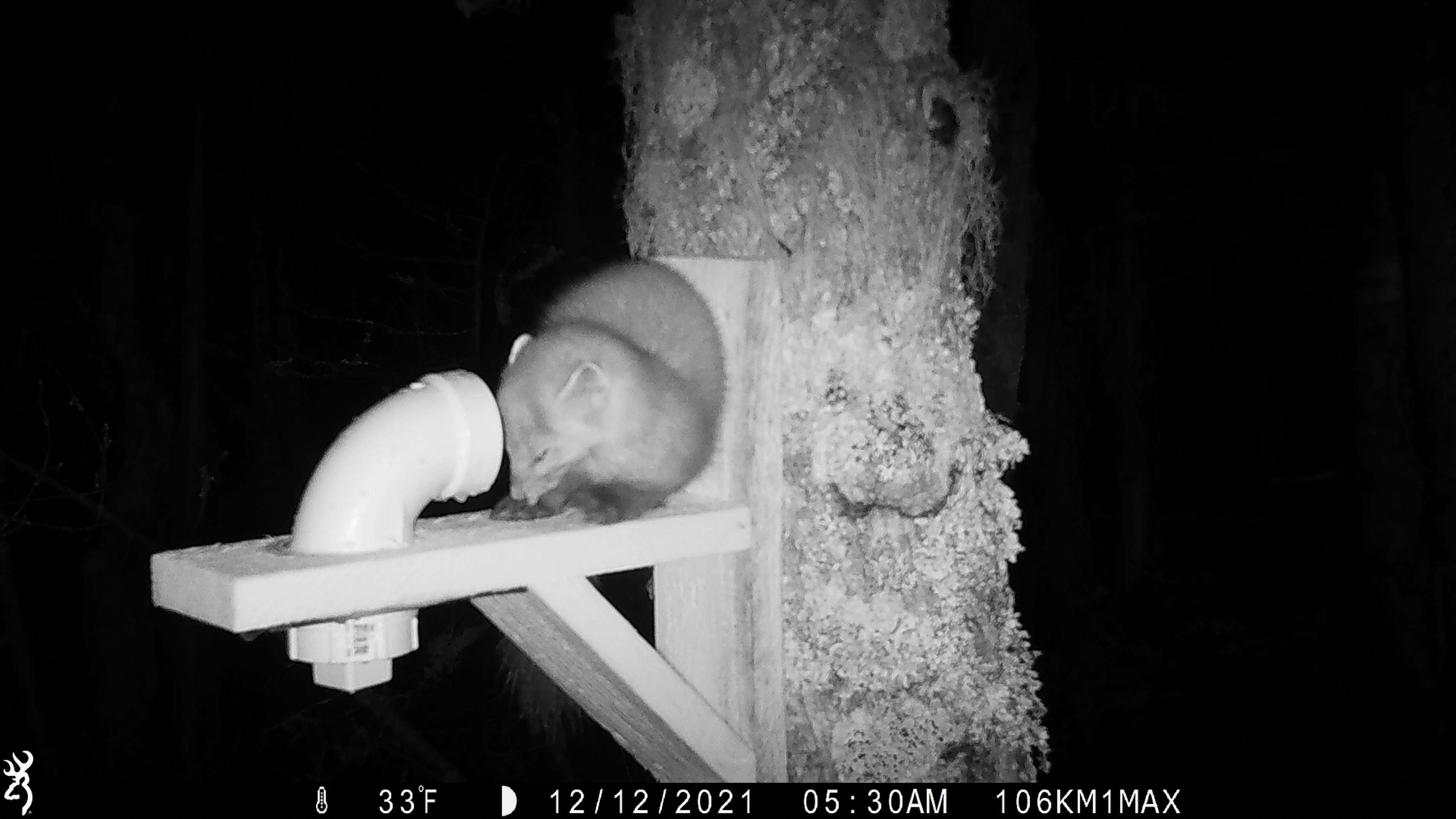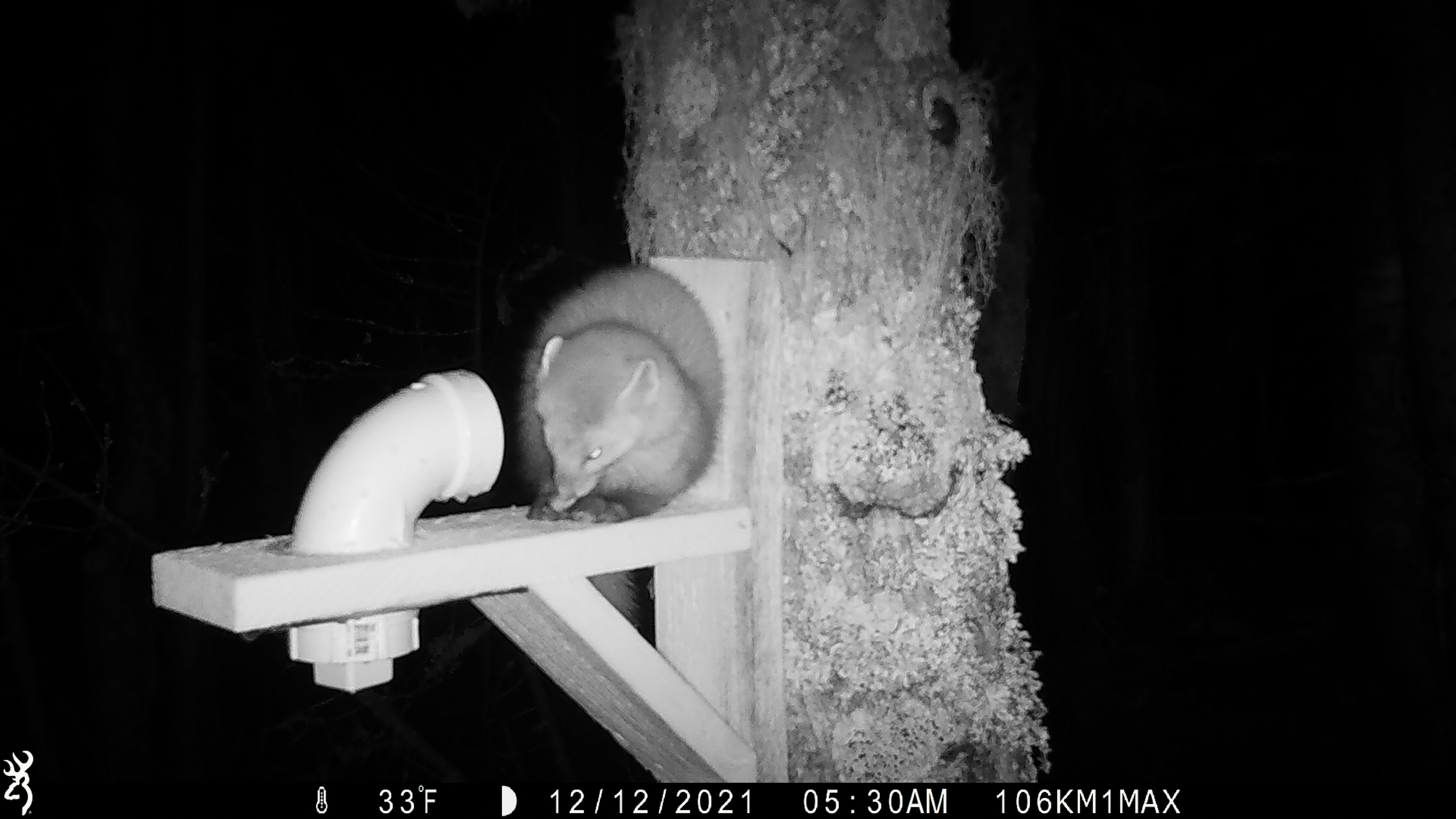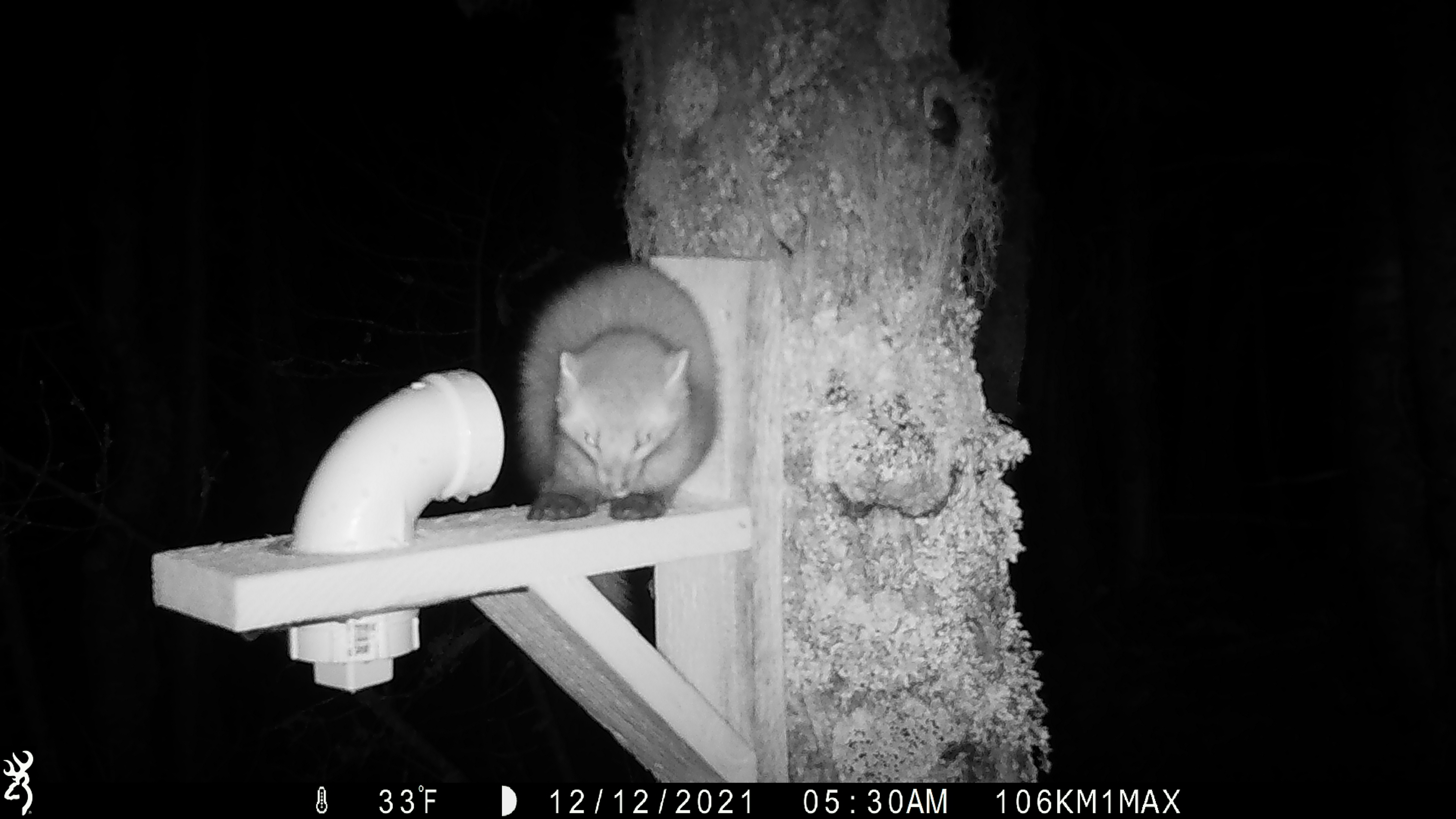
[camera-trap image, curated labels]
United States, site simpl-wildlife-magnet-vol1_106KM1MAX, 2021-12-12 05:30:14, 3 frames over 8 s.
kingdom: Animalia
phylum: Chordata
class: Mammalia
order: Carnivora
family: Mustelidae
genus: Martes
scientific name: Martes americana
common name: american marten